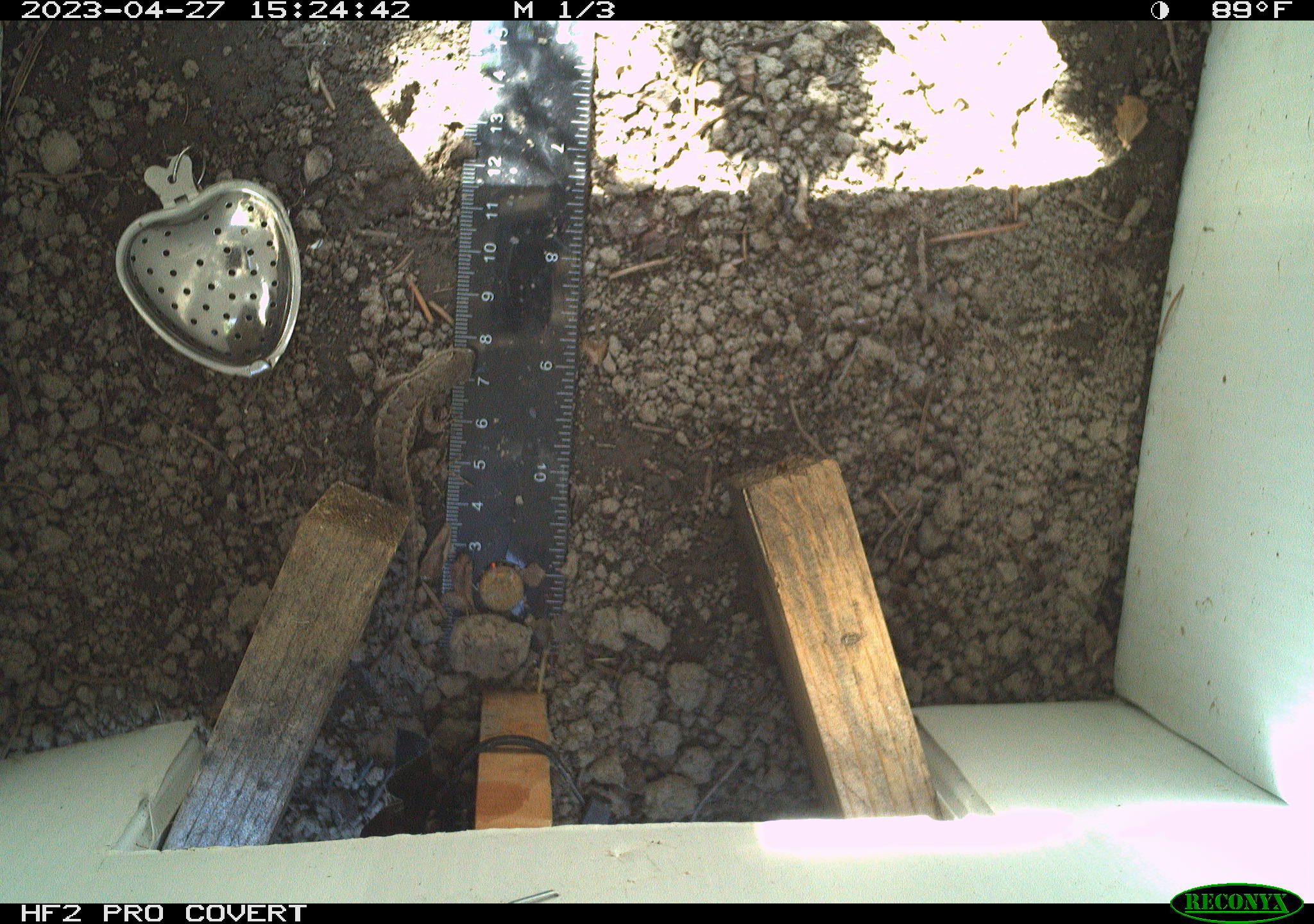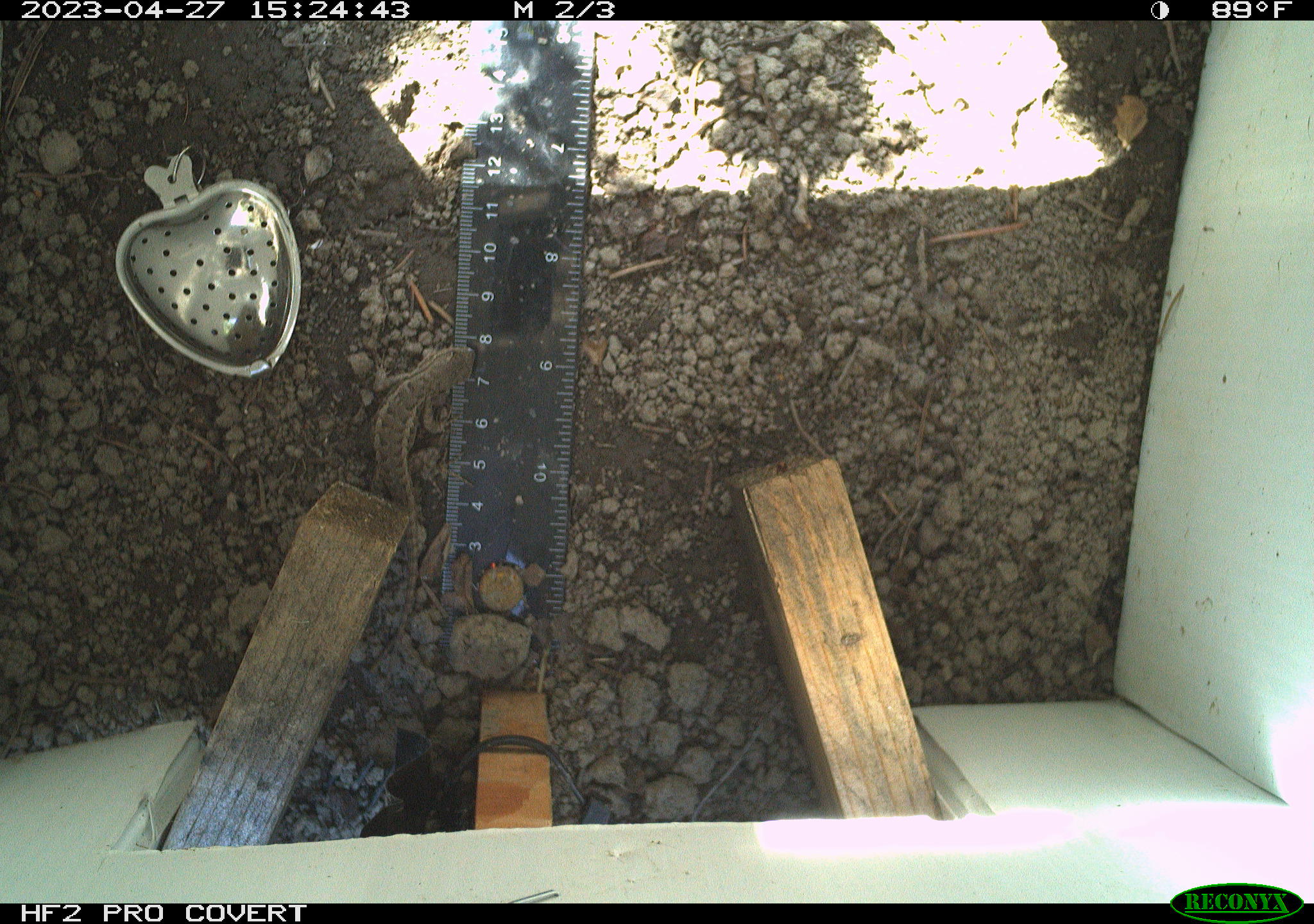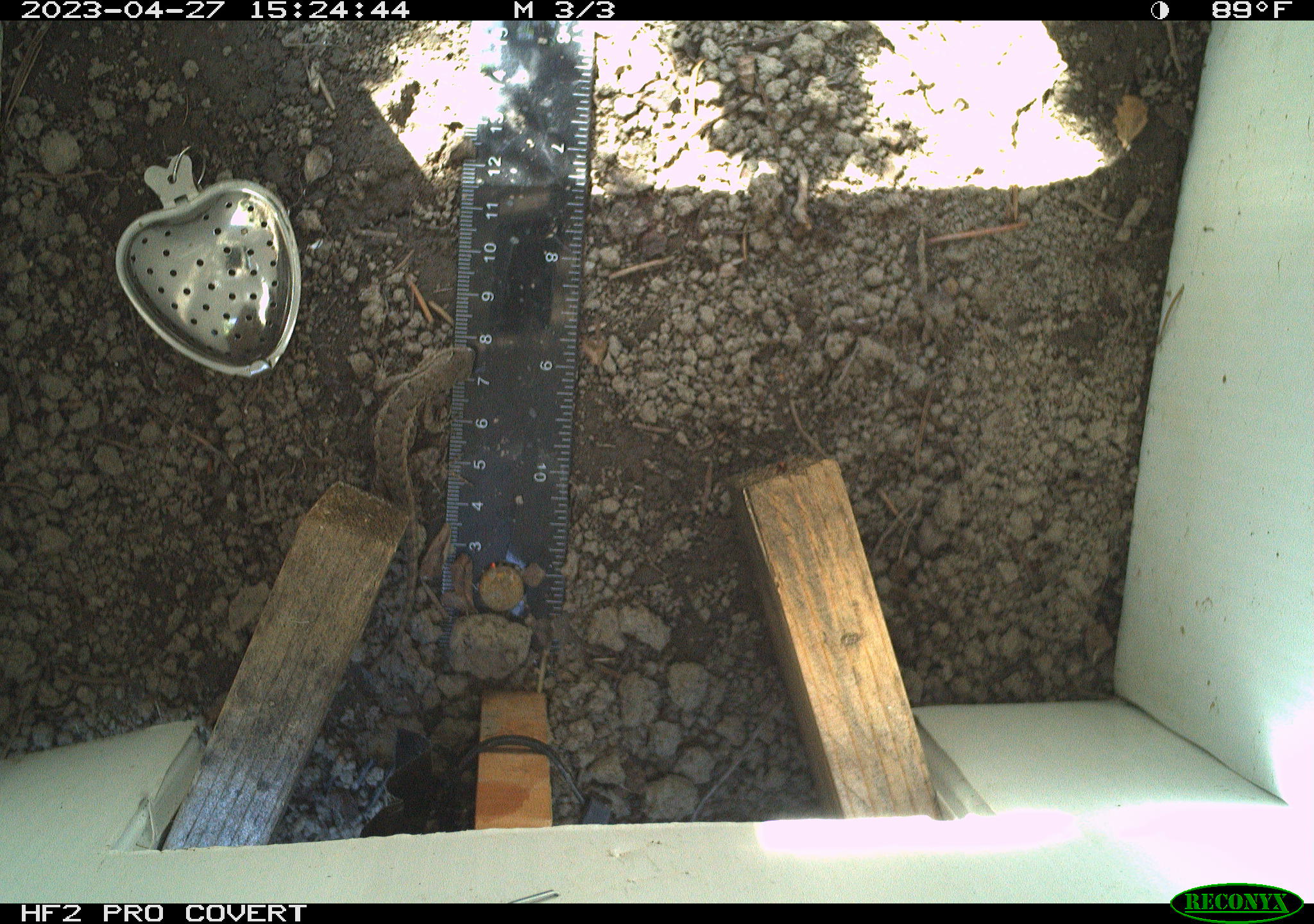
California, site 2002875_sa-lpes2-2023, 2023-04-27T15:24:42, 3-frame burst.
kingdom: Animalia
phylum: Chordata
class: Reptilia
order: Squamata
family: Phrynosomatidae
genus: Sceloporus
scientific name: Sceloporus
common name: spiny lizards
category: sceloporus species